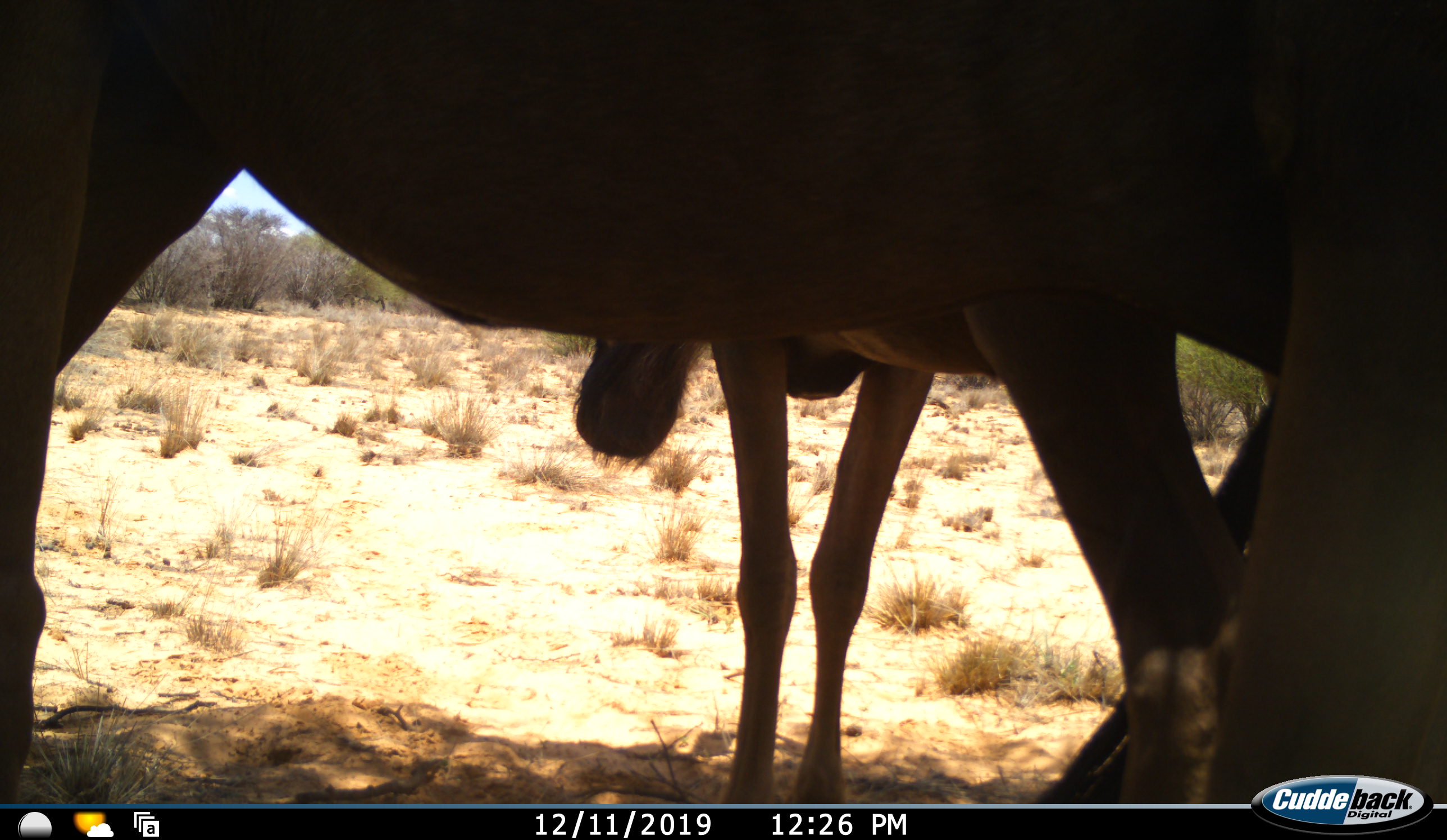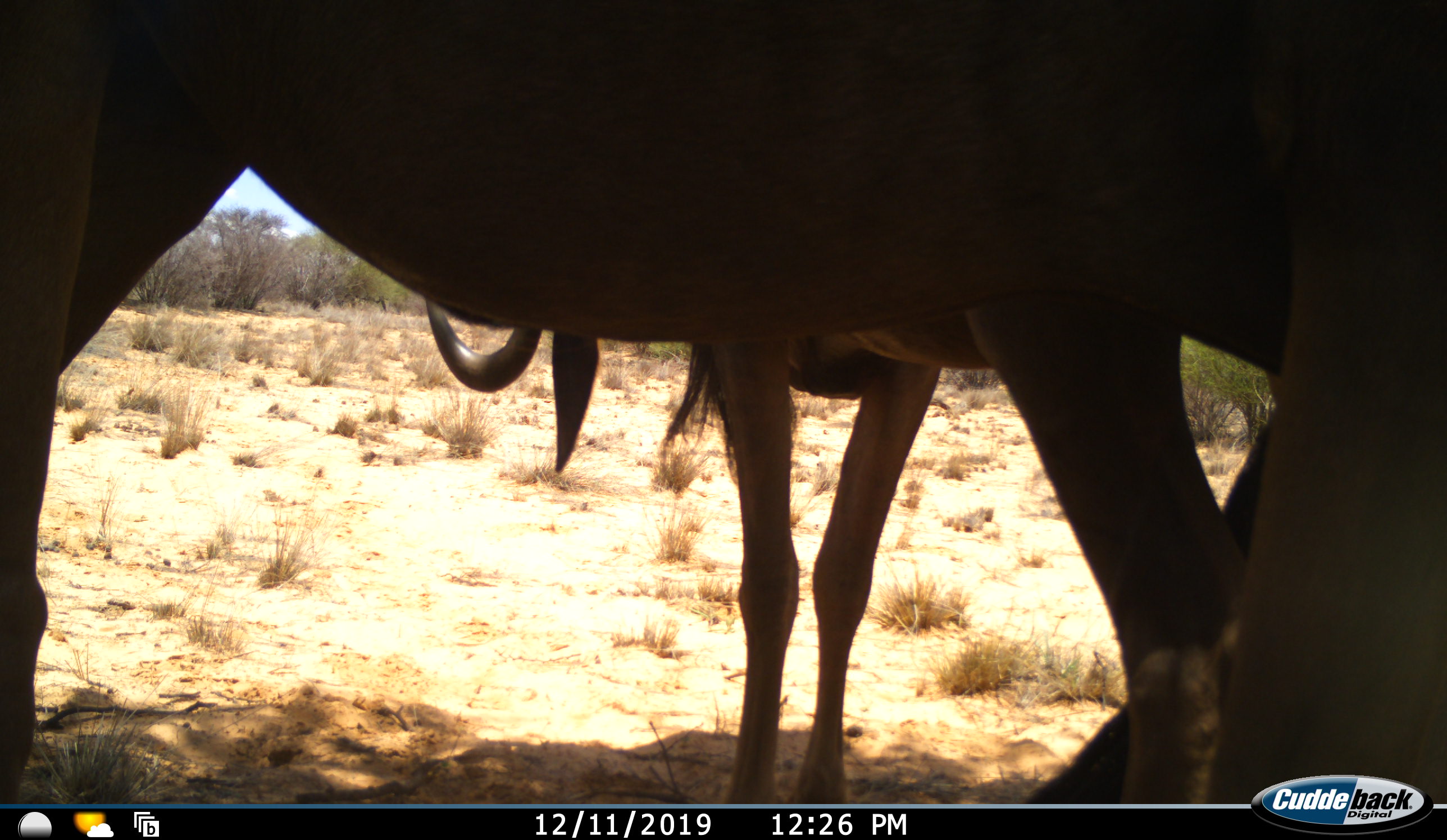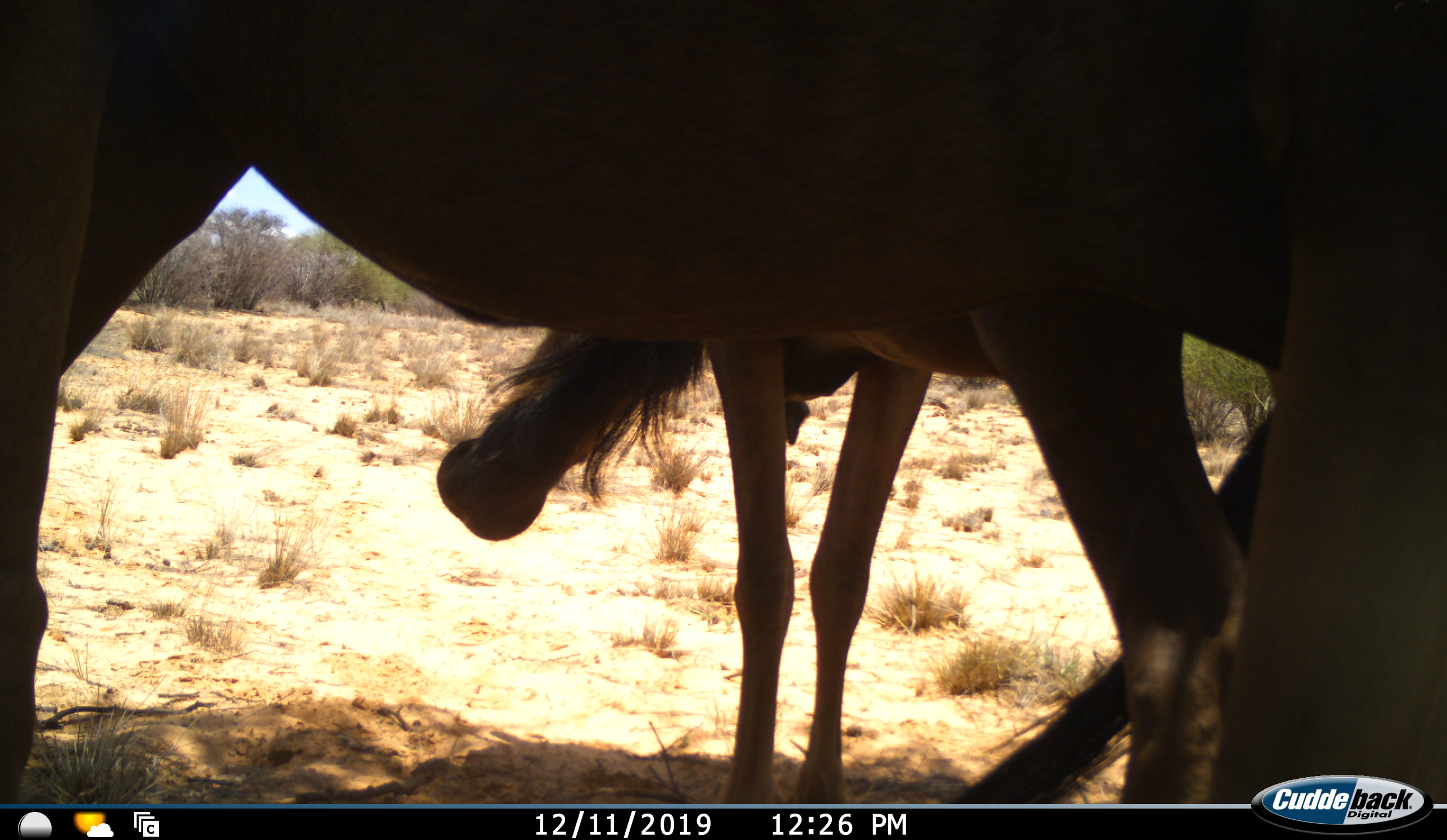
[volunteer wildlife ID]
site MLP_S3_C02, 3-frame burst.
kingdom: Animalia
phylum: Chordata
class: Mammalia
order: Artiodactyla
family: Bovidae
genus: Connochaetes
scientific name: Connochaetes taurinus taurinus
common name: blue wildebeest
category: wildebeestblue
Wildebeestblue (blue wildebeest) (Connochaetes taurinus taurinus), count 2. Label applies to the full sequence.